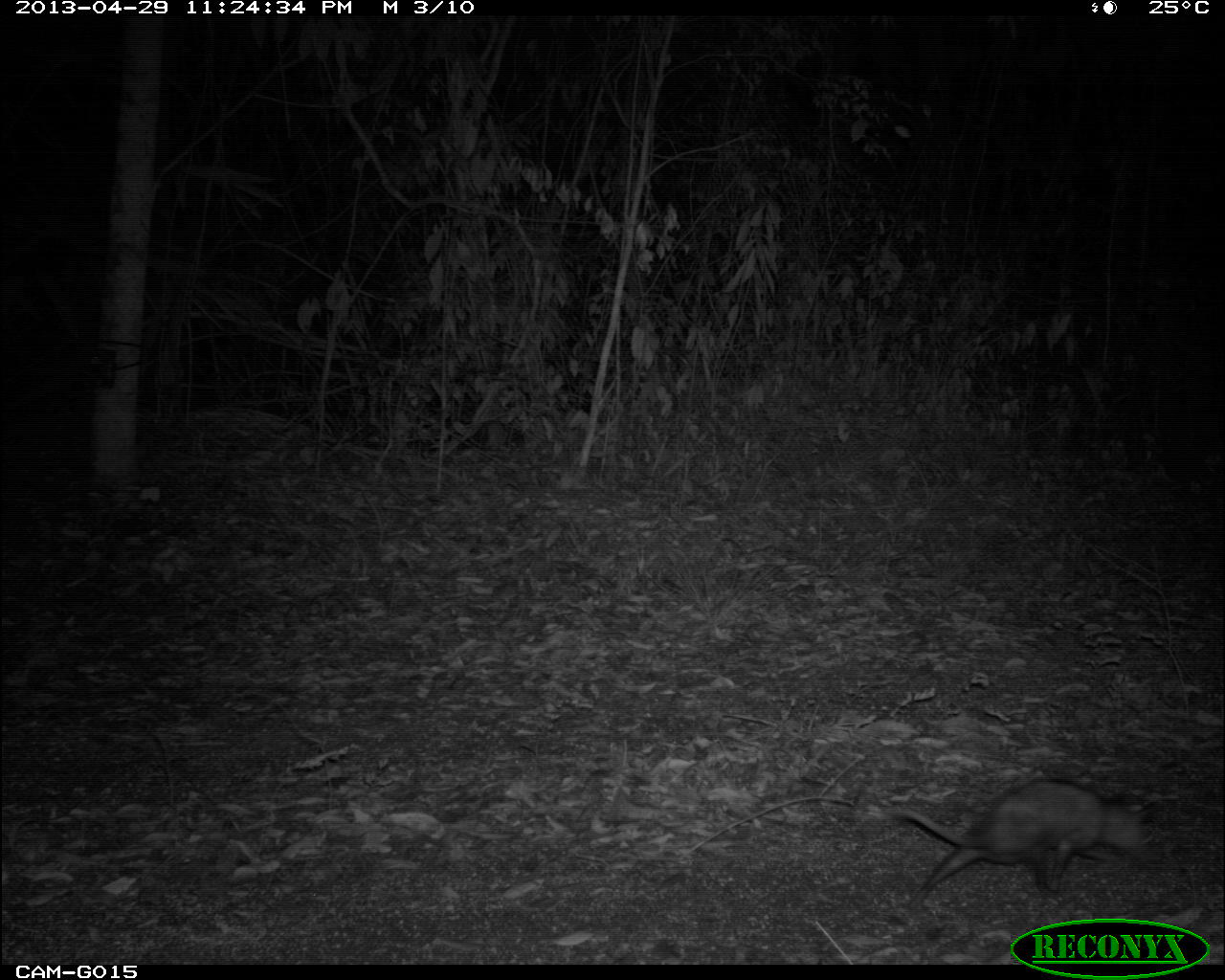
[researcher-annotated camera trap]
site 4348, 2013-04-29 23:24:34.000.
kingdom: Animalia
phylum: Chordata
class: Mammalia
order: Didelphimorphia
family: Didelphidae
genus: Didelphis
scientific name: Didelphis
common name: american opossums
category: didelphis sp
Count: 1.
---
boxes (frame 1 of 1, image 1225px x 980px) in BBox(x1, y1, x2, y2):
didelphis sp: BBox(884, 777, 1162, 917)